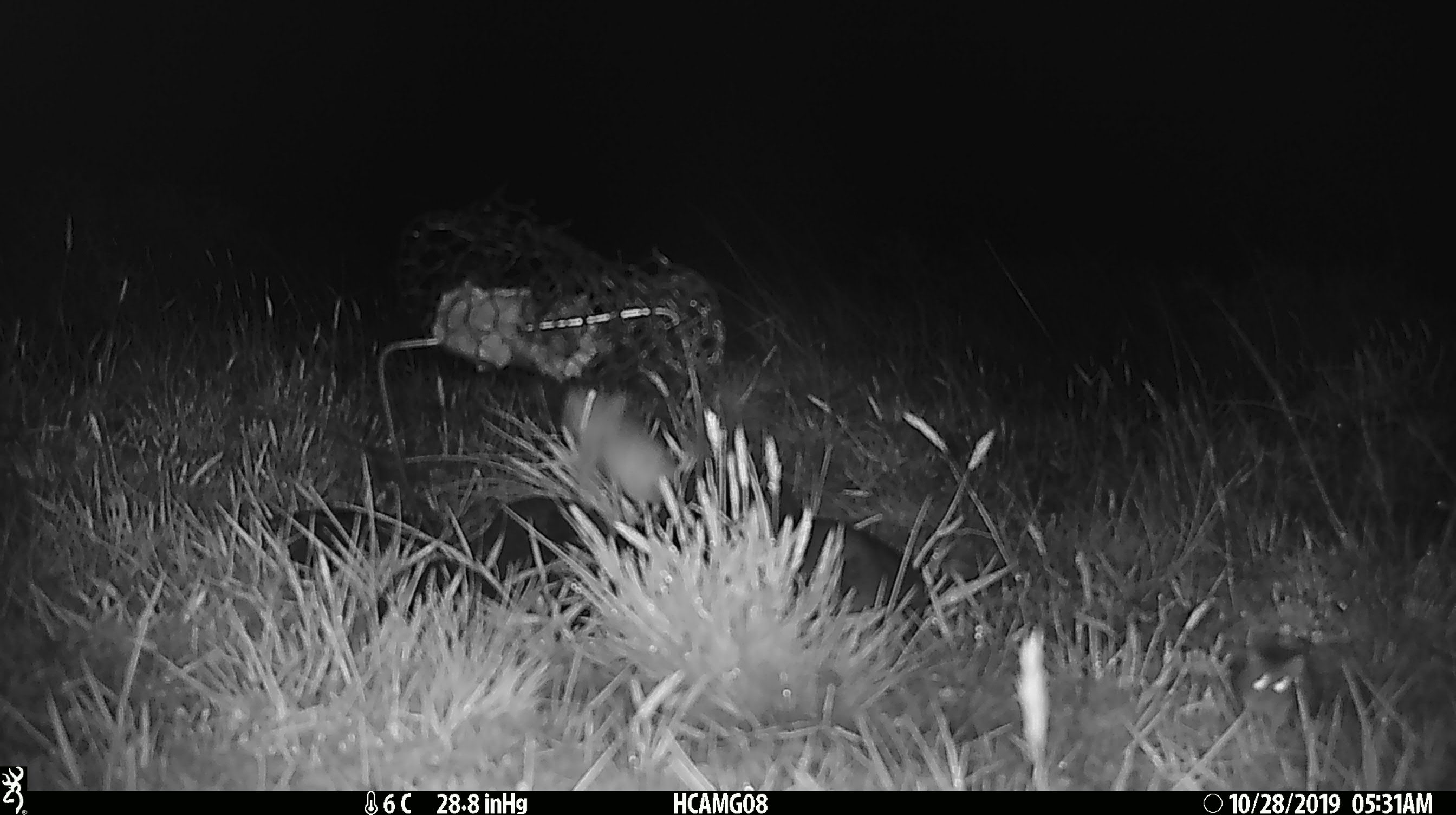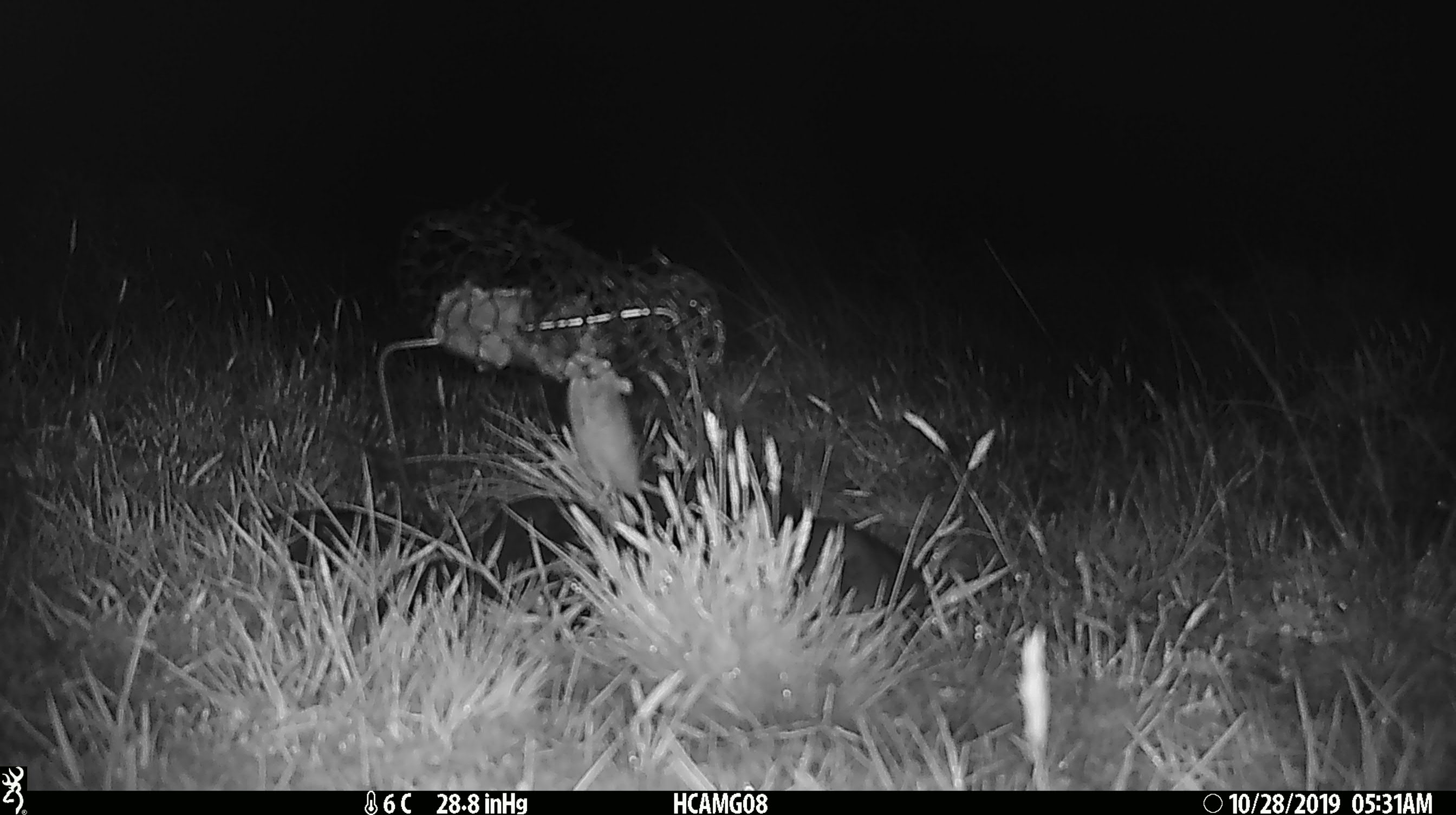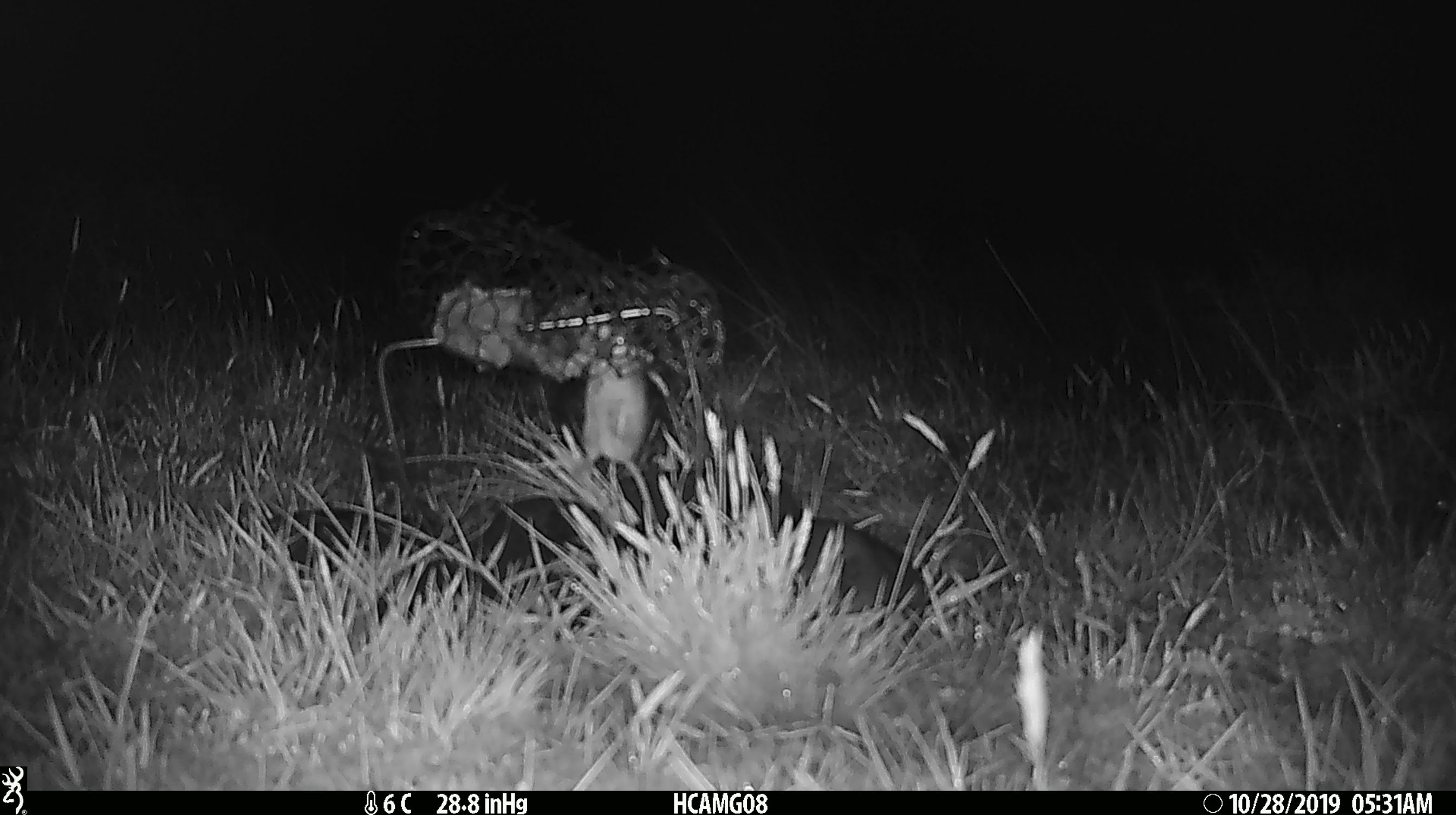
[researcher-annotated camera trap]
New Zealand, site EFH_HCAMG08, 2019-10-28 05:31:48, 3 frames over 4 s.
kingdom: Animalia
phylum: Chordata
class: Mammalia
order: Rodentia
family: Muridae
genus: Mus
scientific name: Mus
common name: mouse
Mouse (Mus).